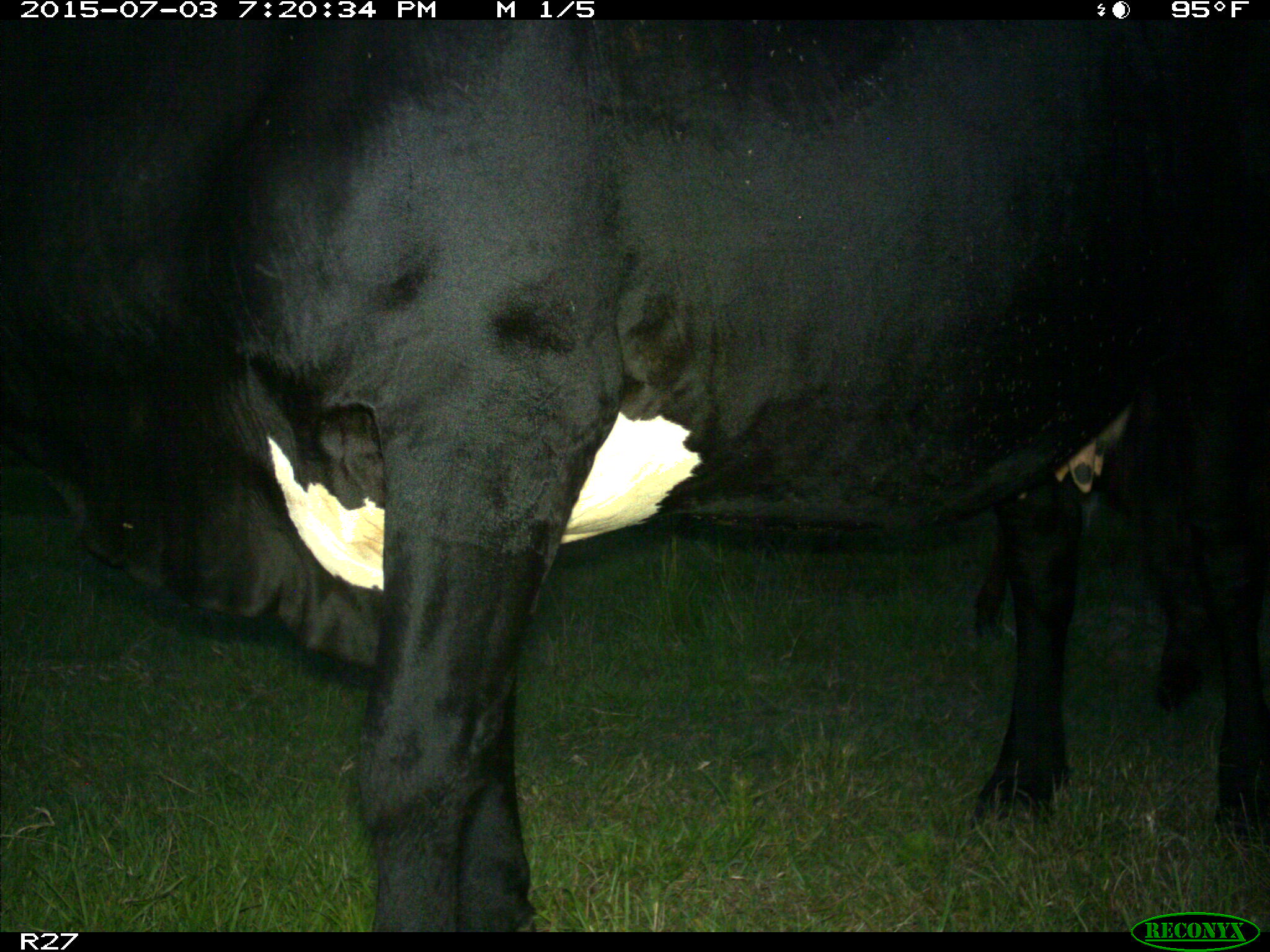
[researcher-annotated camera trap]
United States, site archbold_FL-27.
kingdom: Animalia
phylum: Chordata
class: Mammalia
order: Artiodactyla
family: Bovidae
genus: Bos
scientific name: Bos taurus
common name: domestic cow